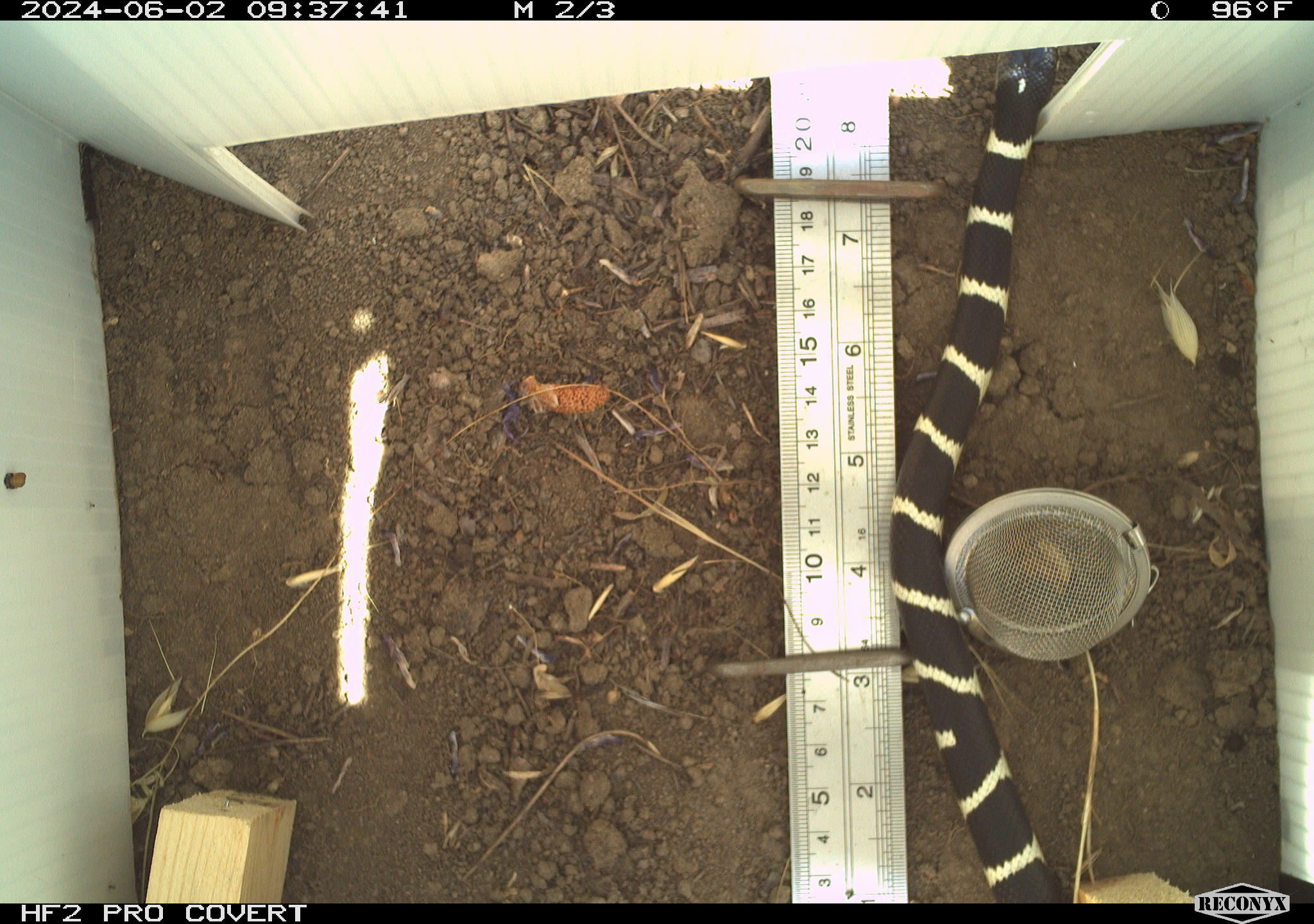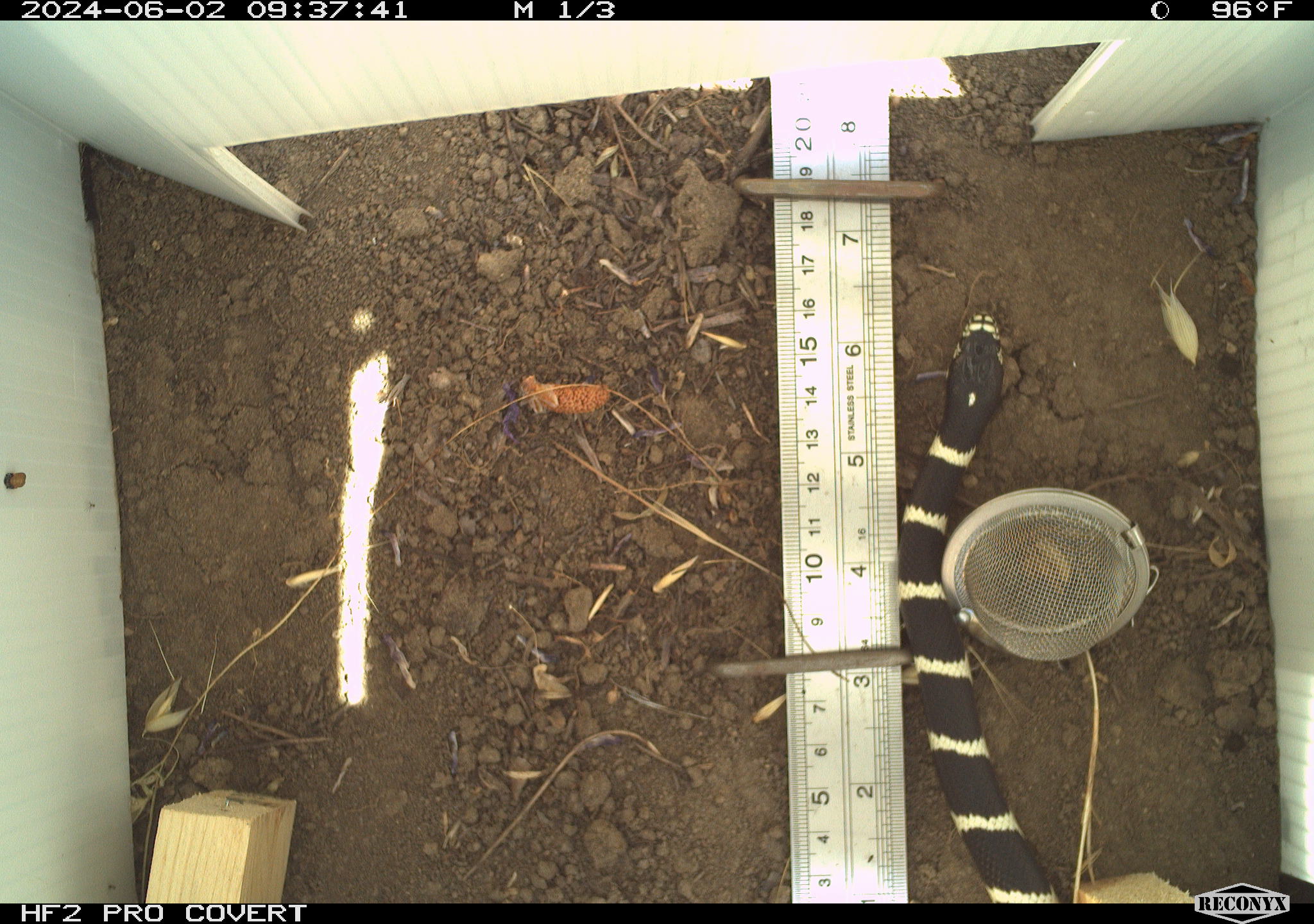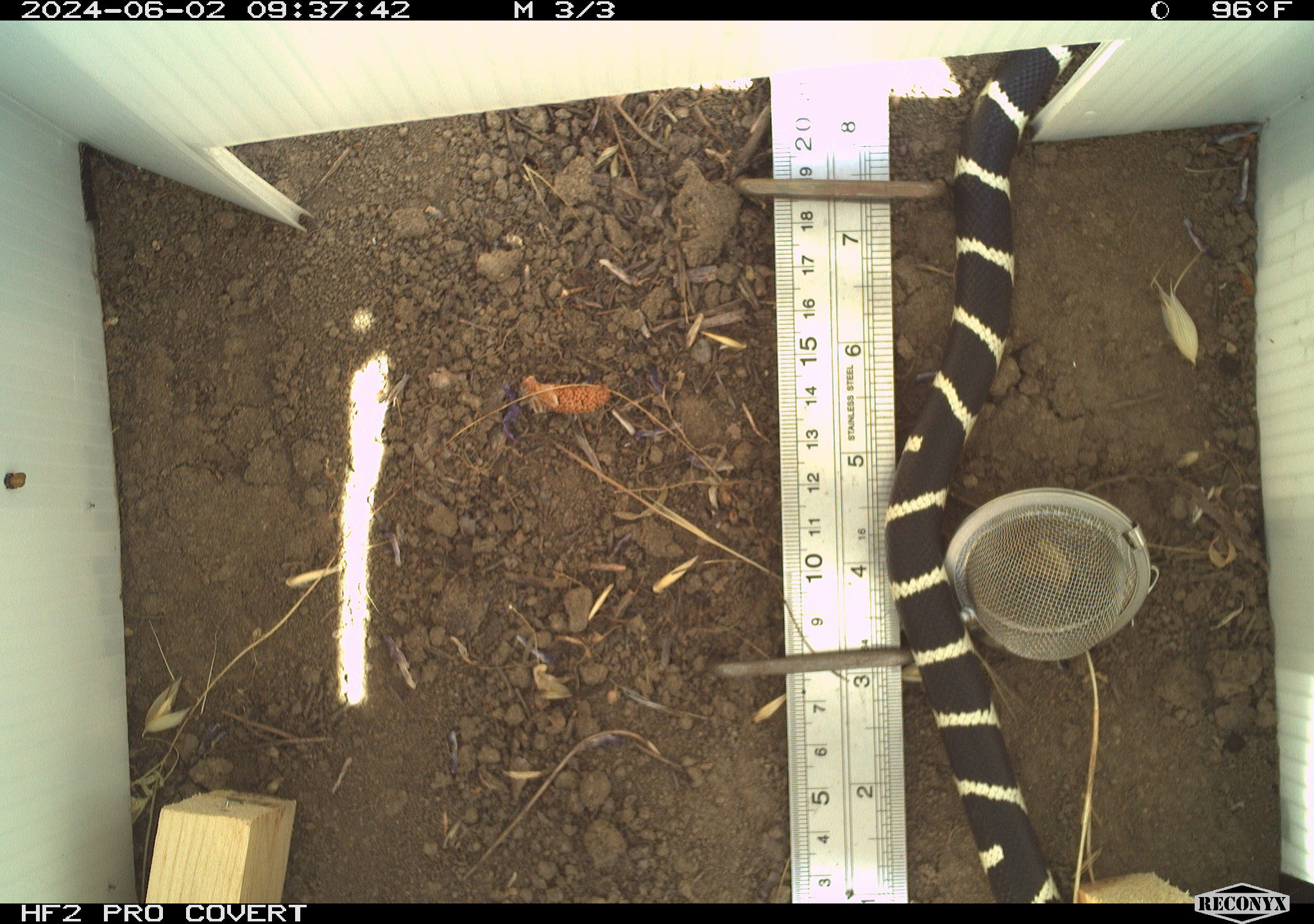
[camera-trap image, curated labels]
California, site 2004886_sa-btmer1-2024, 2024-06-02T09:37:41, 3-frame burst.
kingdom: Animalia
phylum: Chordata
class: Reptilia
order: Squamata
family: Colubridae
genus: Lampropeltis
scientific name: Lampropeltis californiae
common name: california kingsnake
California kingsnake (Lampropeltis californiae).